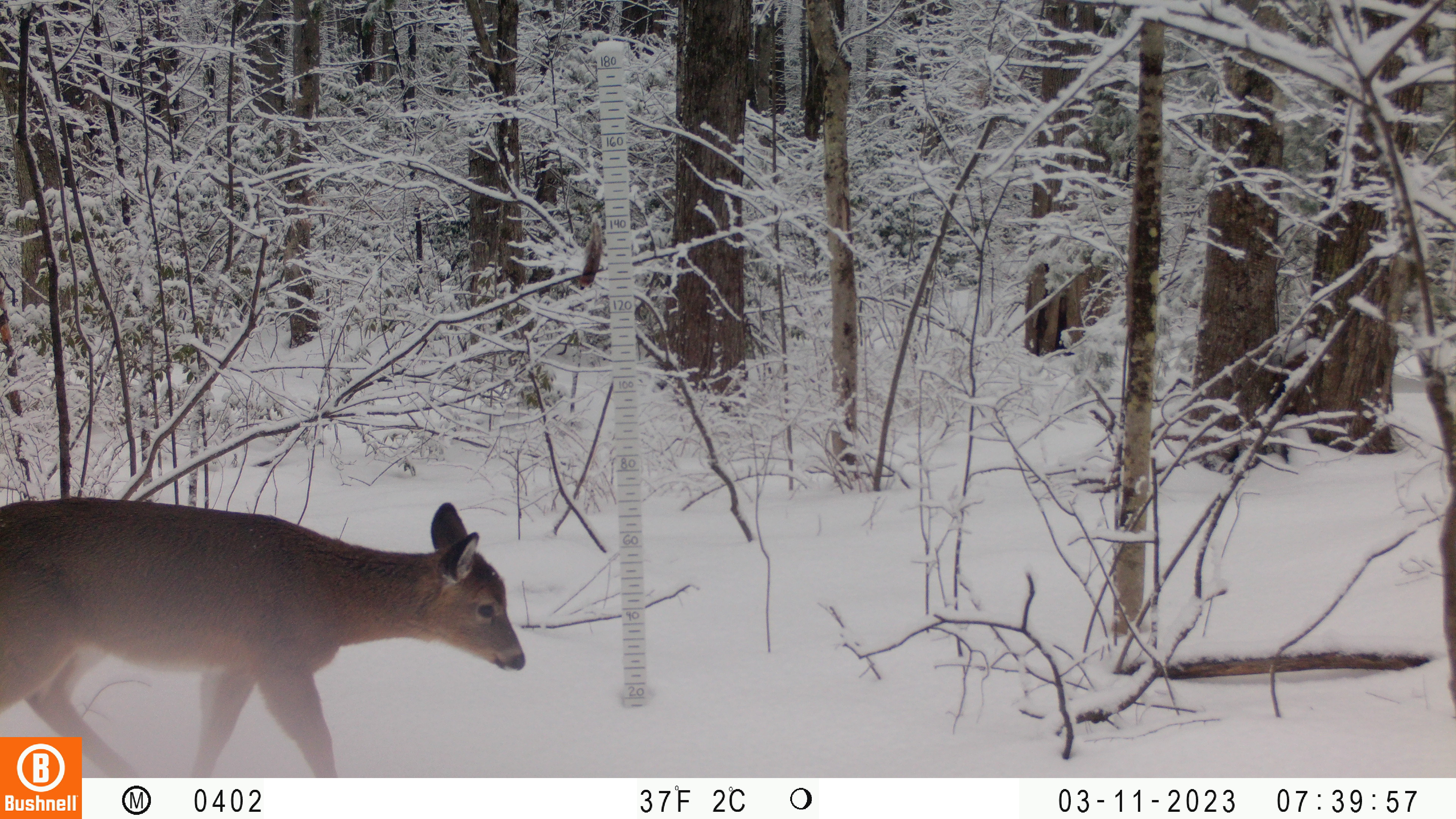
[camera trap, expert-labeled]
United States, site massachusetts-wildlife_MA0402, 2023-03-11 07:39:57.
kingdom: Animalia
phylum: Chordata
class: Mammalia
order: Artiodactyla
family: Cervidae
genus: Odocoileus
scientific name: Odocoileus virginianus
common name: white-tailed deer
White-tailed deer (Odocoileus virginianus).